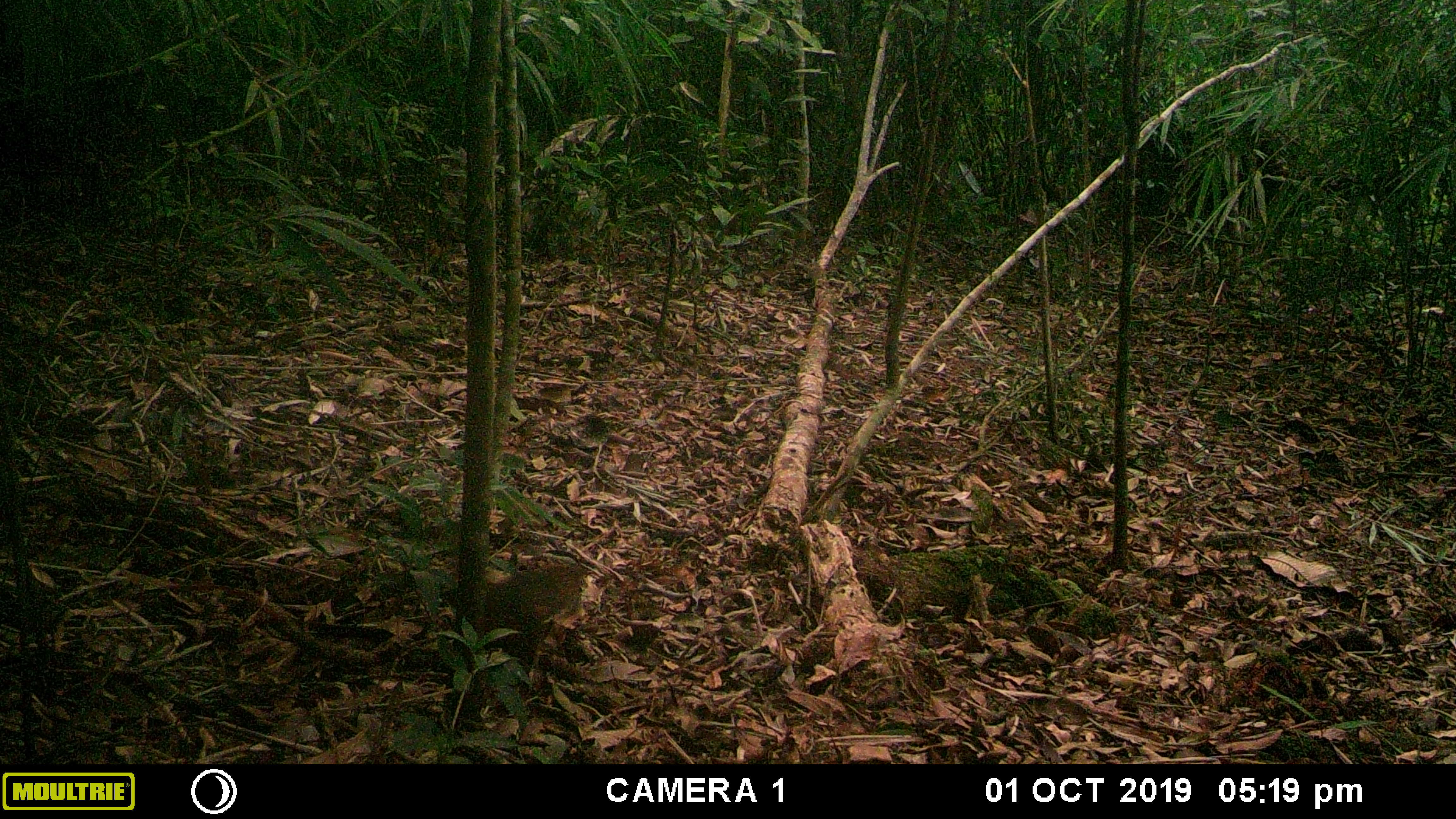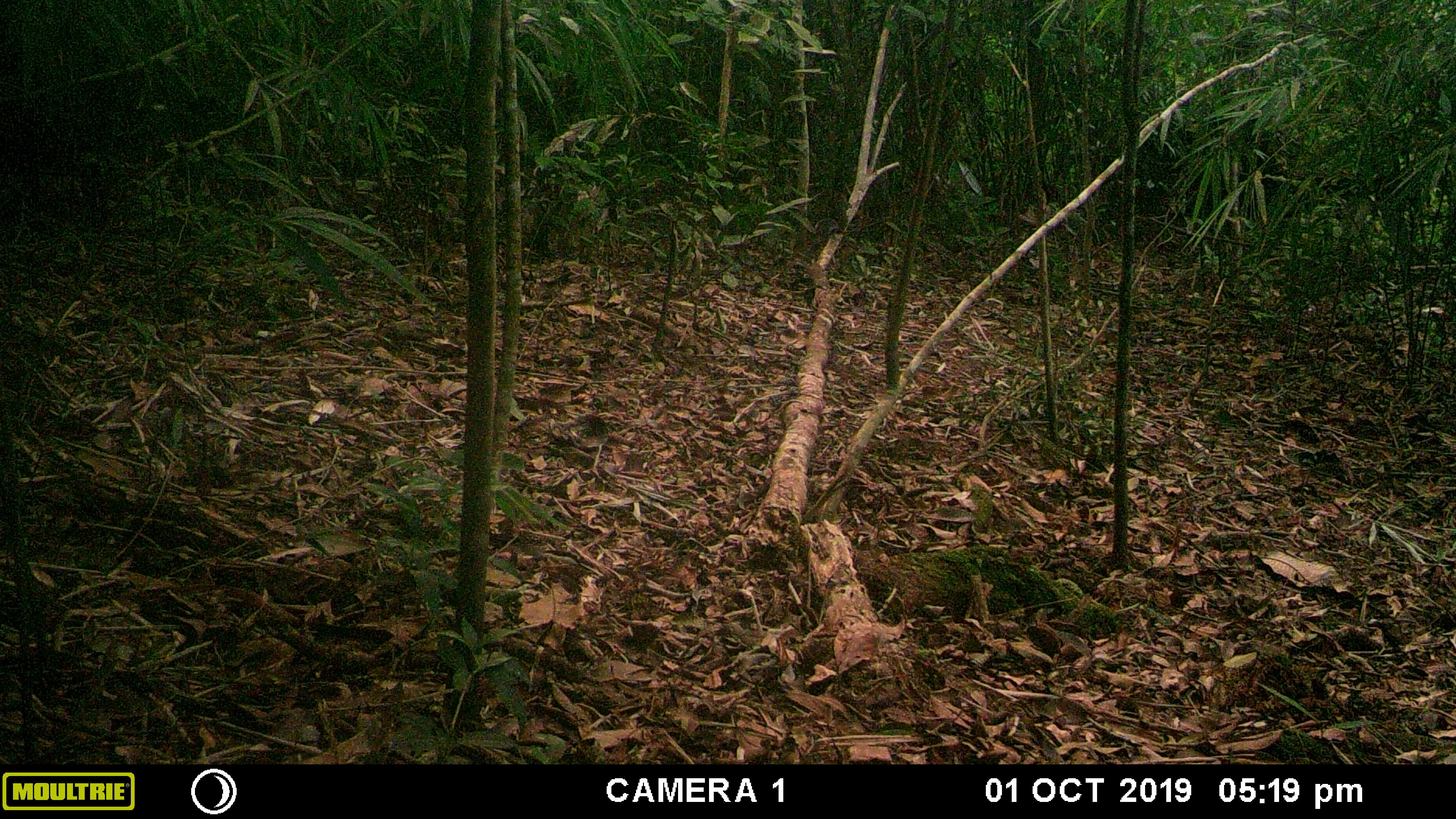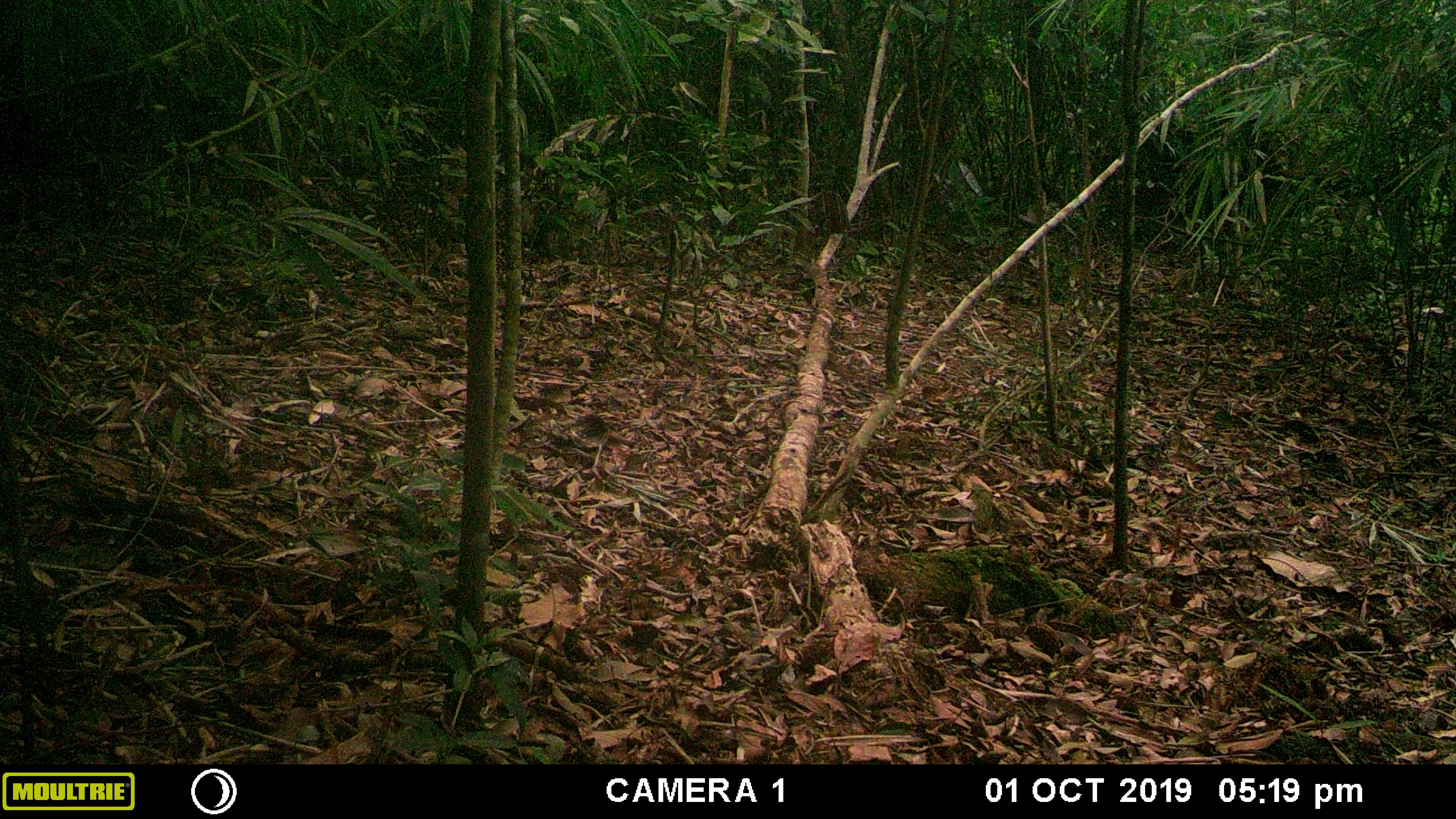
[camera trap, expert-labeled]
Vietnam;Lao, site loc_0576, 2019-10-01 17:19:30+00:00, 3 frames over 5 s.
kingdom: Animalia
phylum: Chordata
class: Mammalia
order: Rodentia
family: Sciuridae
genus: Dremomys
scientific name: Dremomys rufigenis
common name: red-cheeked squirrel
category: red cheeked squirrel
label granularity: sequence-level